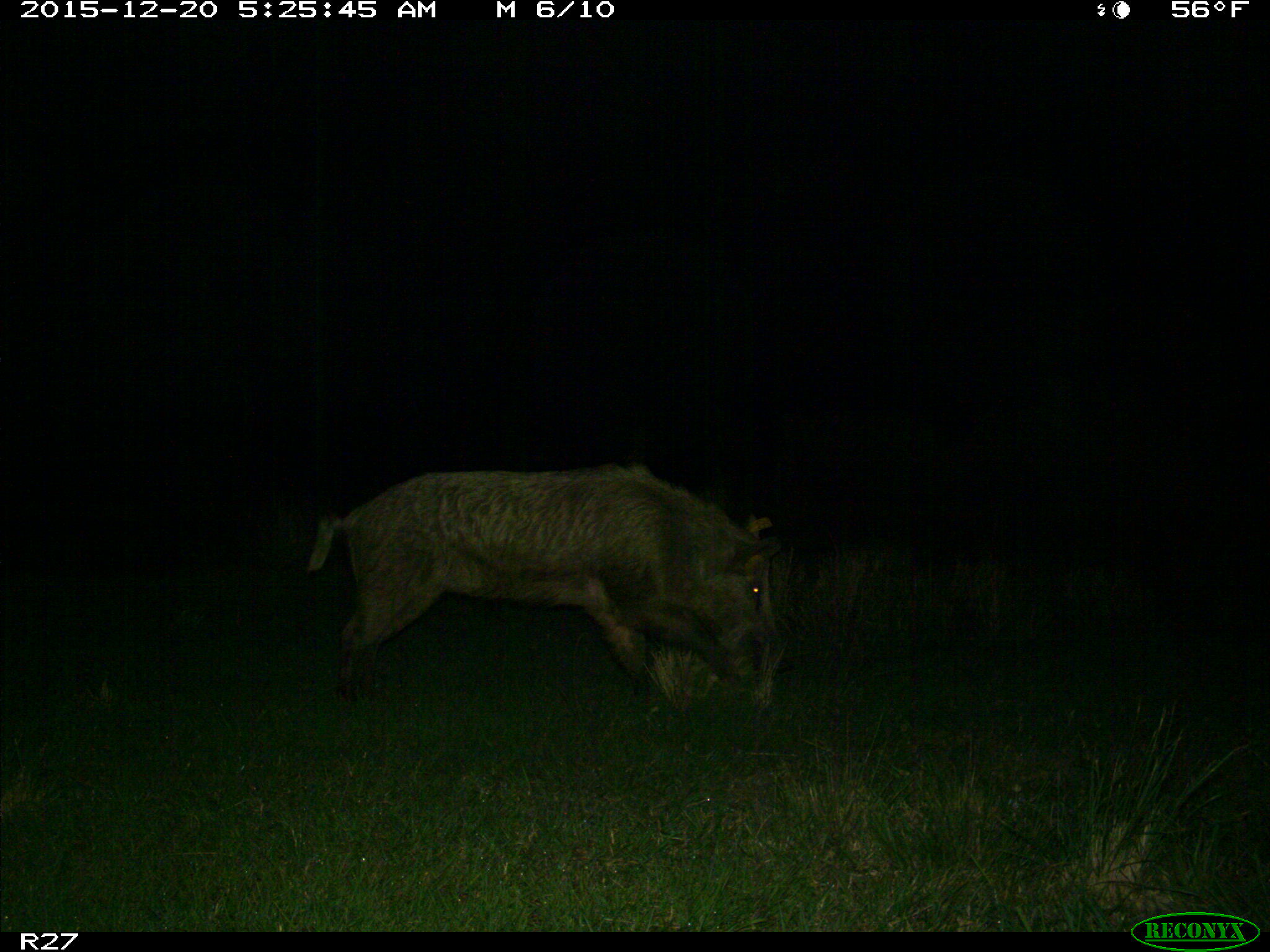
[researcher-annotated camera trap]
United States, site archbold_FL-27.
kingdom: Animalia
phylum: Chordata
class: Mammalia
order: Artiodactyla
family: Suidae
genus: Sus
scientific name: Sus scrofa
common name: wild boar